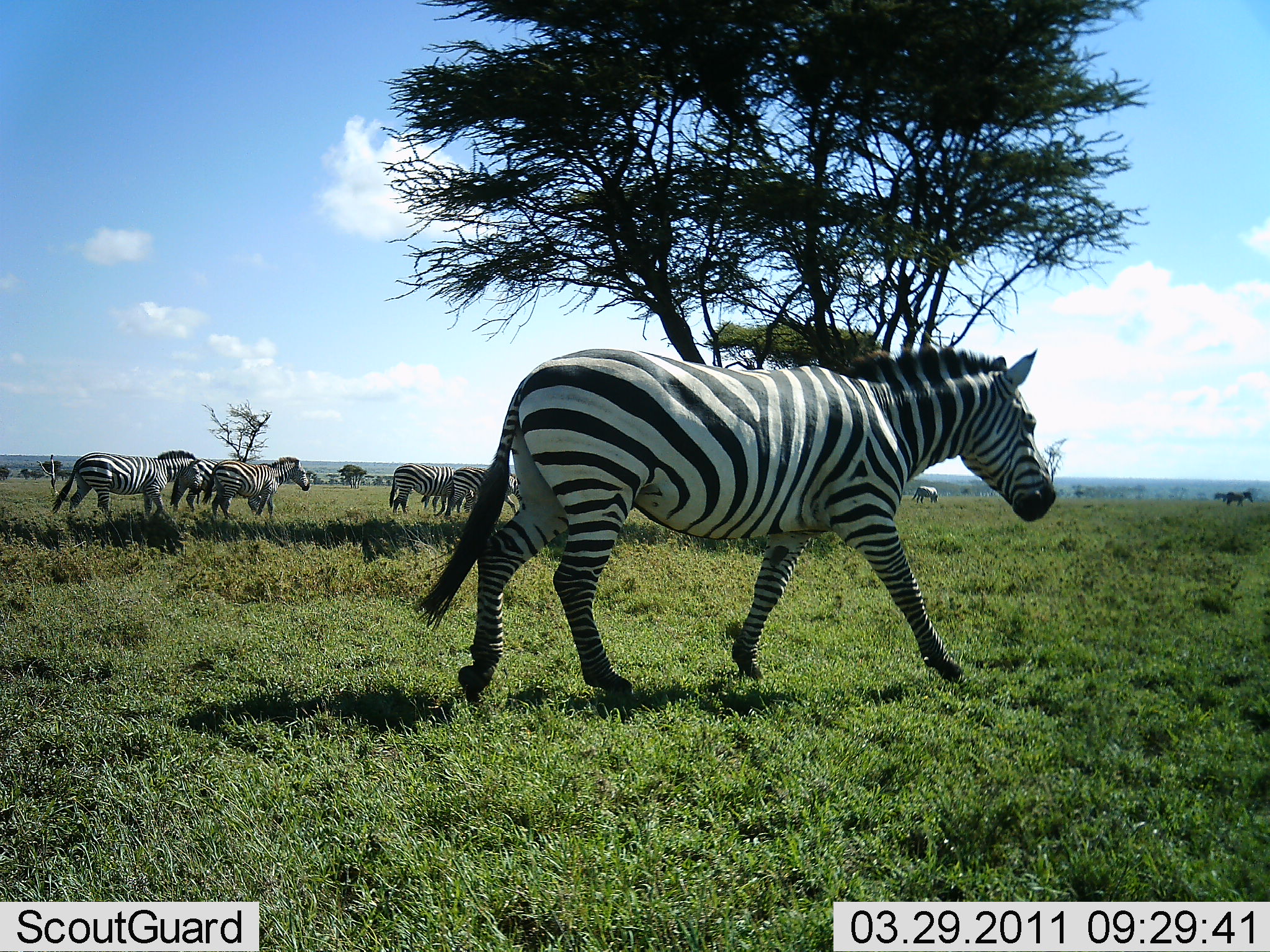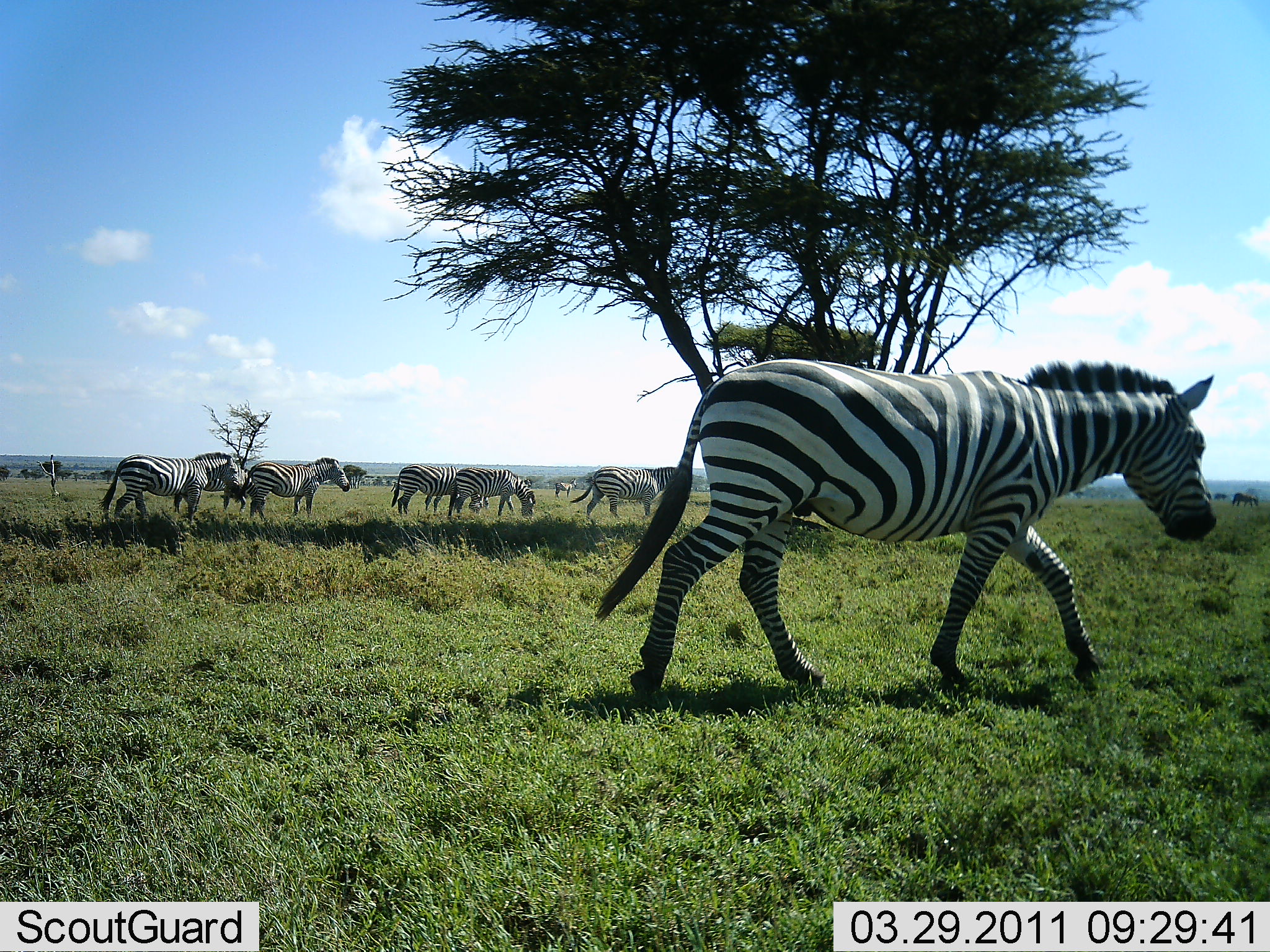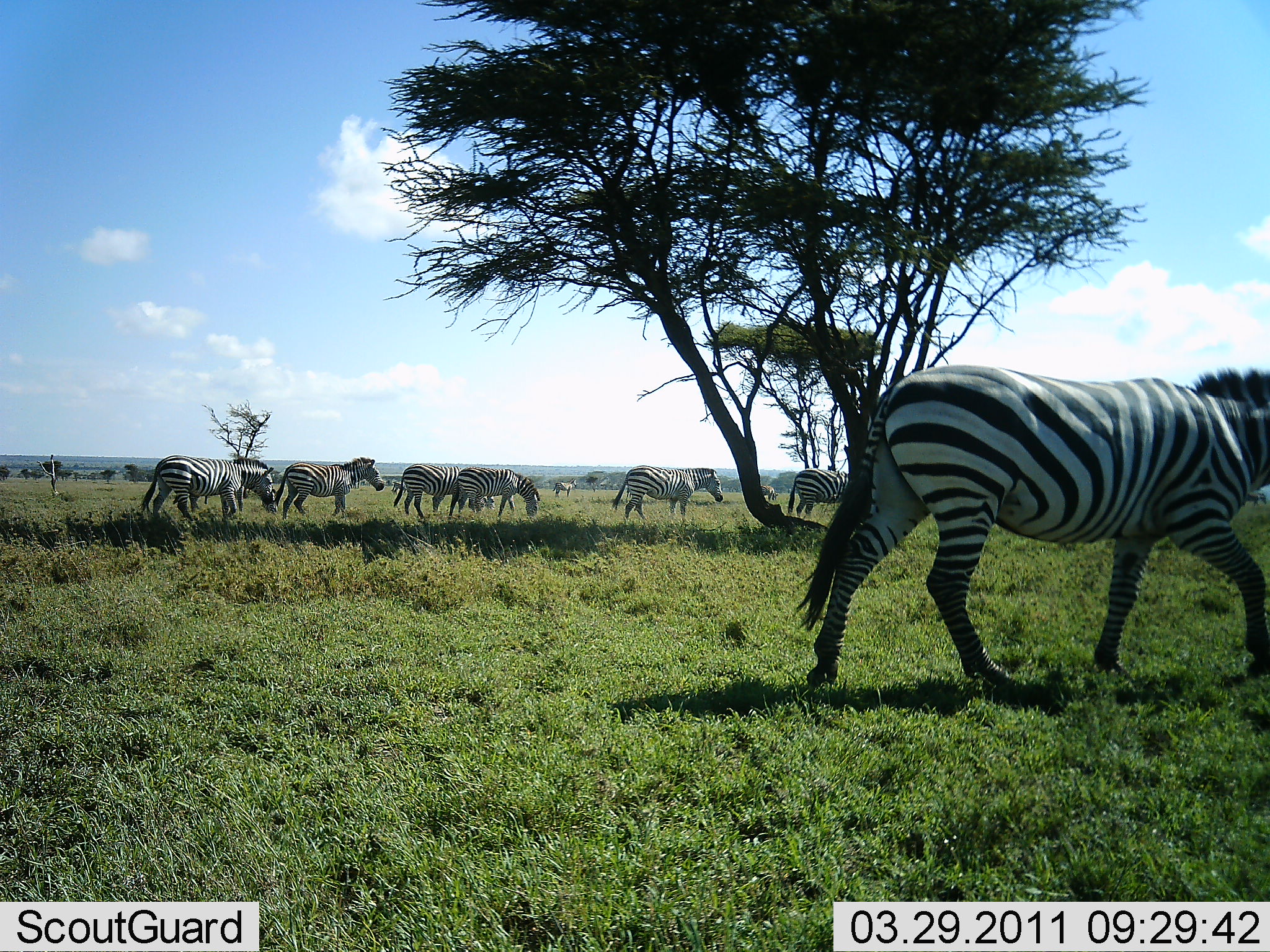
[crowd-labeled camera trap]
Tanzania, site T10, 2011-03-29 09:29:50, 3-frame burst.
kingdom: Animalia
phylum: Chordata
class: Mammalia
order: Perissodactyla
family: Equidae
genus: Equus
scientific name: Equus quagga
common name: plains zebra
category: zebra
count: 11-50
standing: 8%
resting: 0%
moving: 100%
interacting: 0%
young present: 0%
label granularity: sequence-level